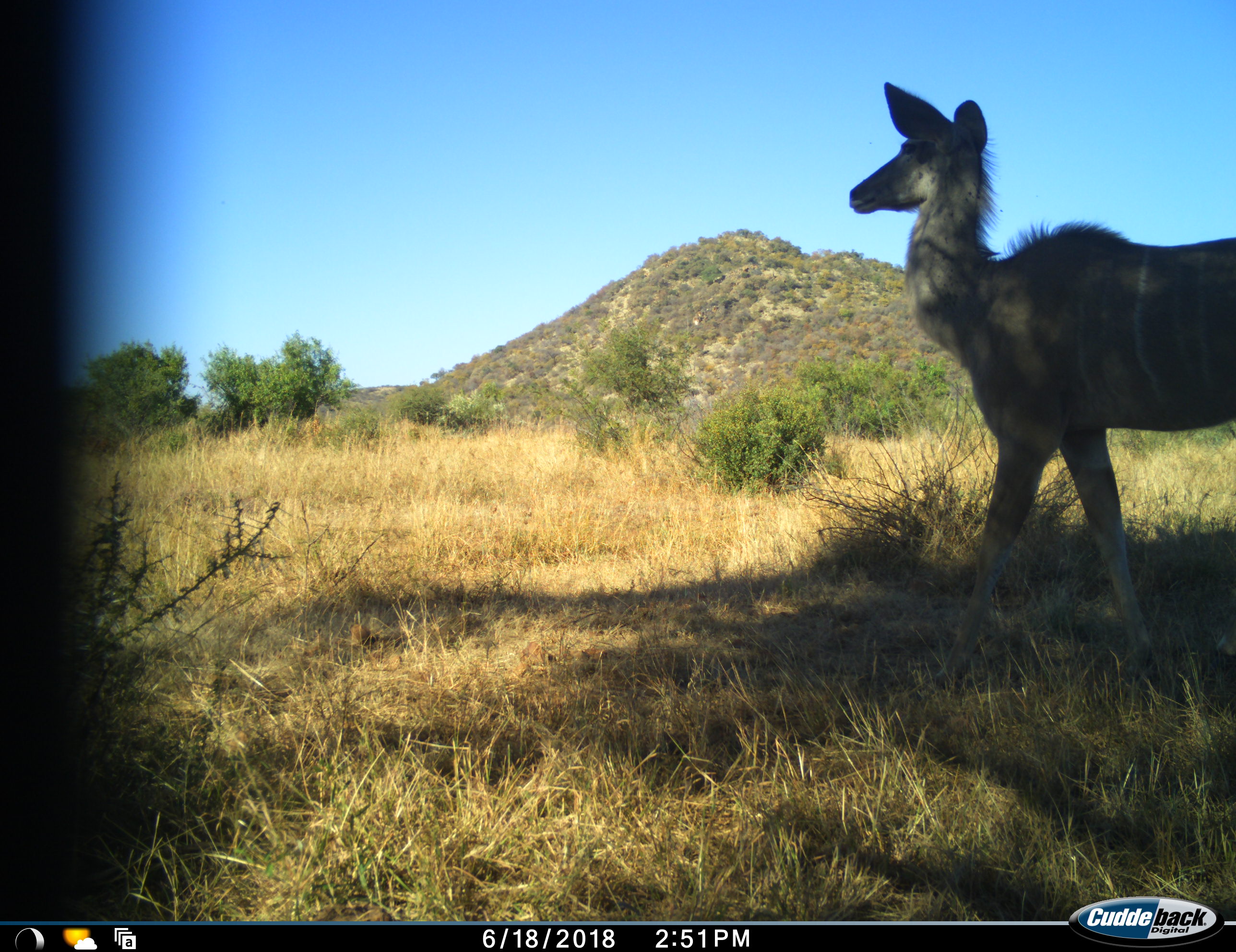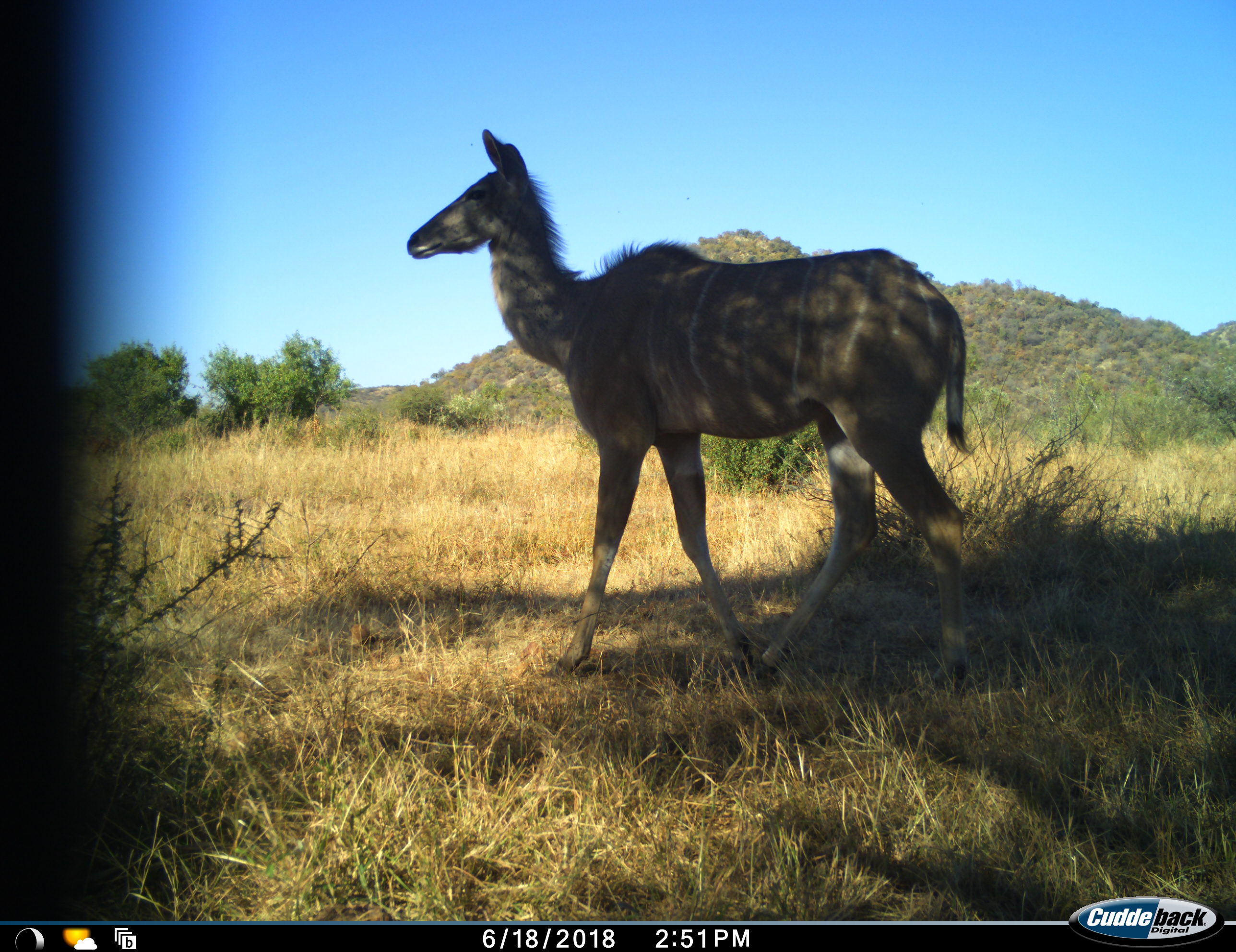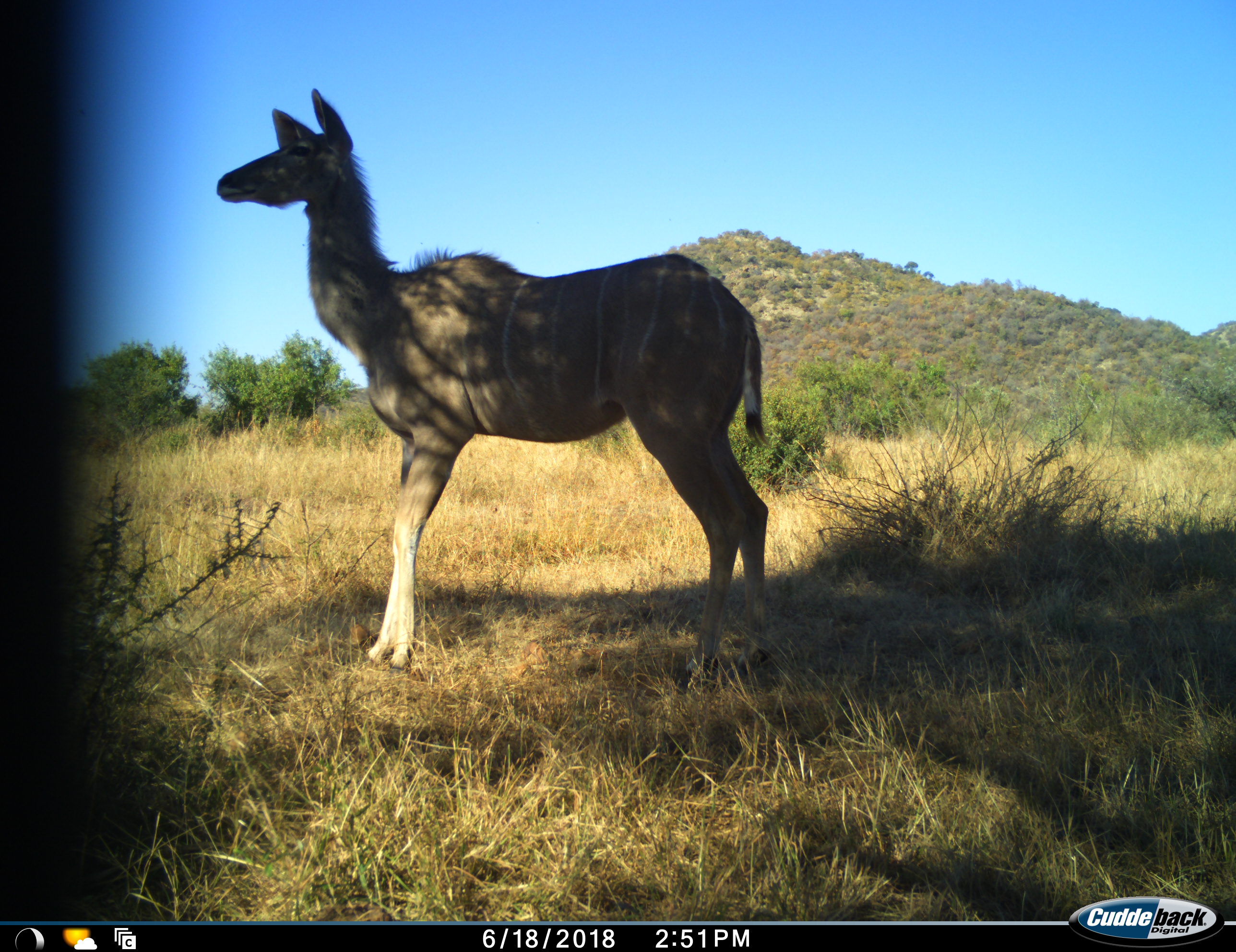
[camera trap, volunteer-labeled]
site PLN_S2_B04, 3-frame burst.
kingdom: Animalia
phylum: Chordata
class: Mammalia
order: Artiodactyla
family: Bovidae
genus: Tragelaphus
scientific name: Tragelaphus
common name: kudu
Kudu (Tragelaphus), count 1. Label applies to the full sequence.